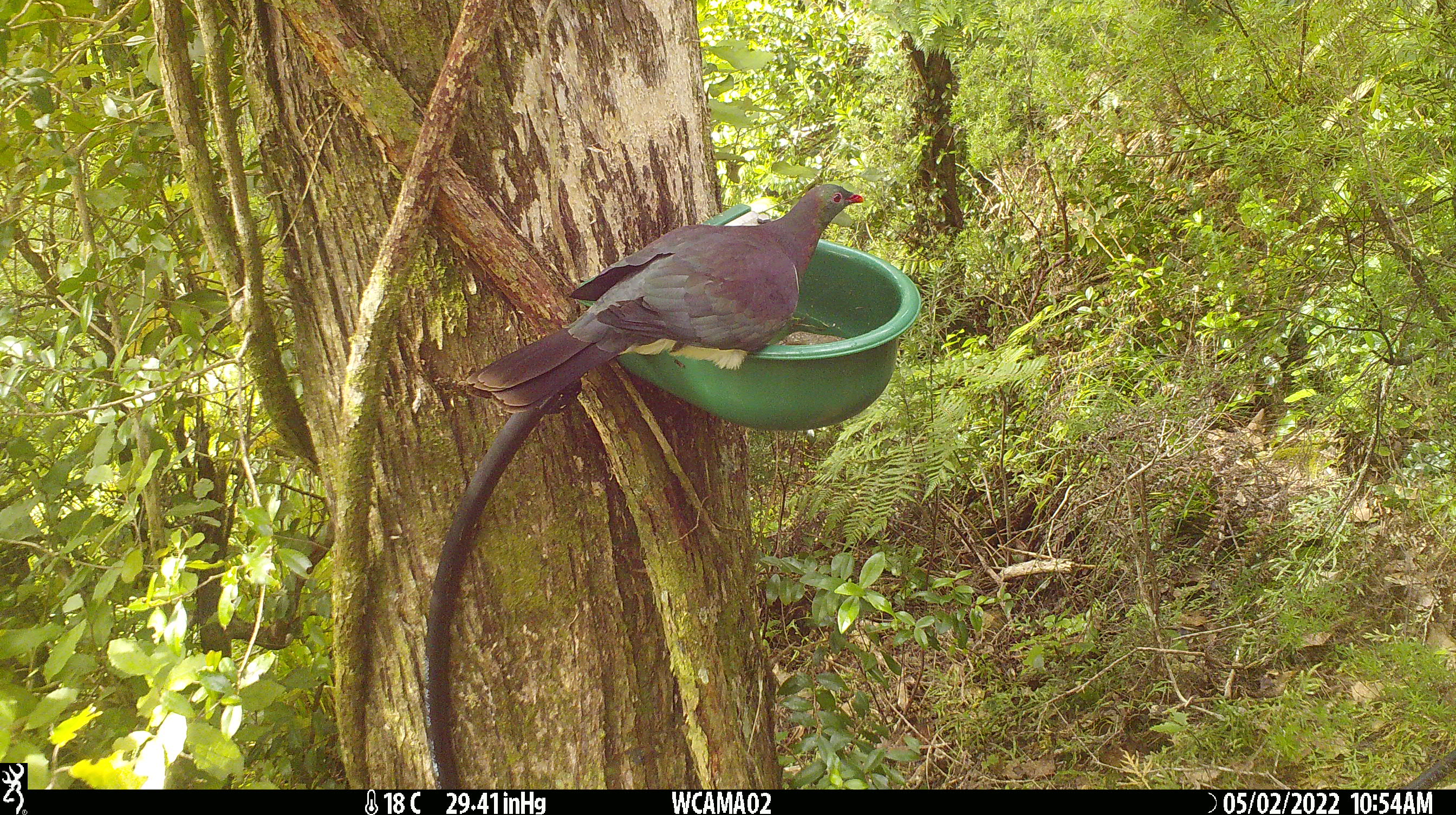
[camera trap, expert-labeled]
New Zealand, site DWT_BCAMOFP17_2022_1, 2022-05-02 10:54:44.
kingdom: Animalia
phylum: Chordata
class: Aves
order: Columbiformes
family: Columbidae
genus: Hemiphaga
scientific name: Hemiphaga novaeseelandiae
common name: new zealand pigeon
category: kereru